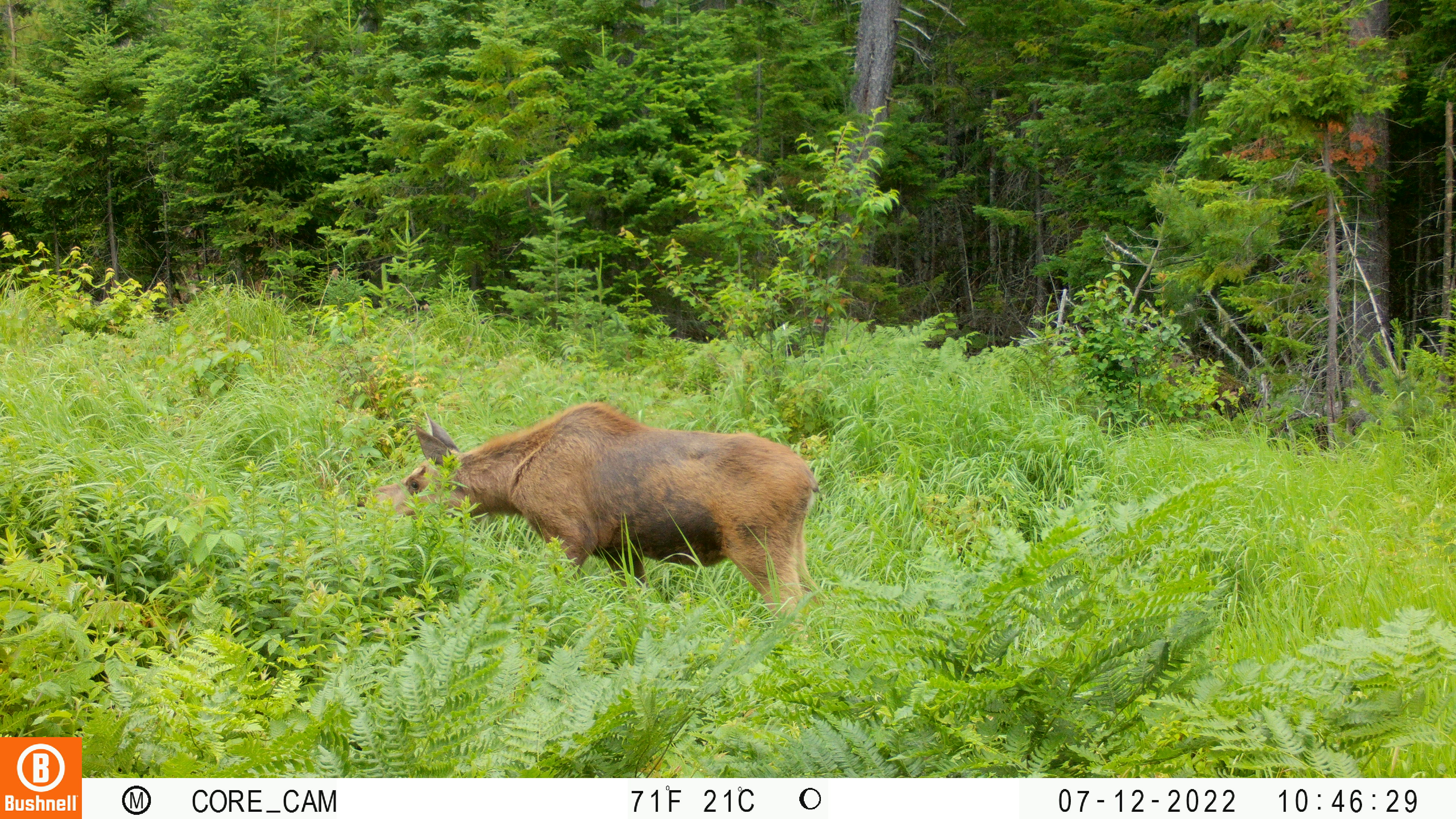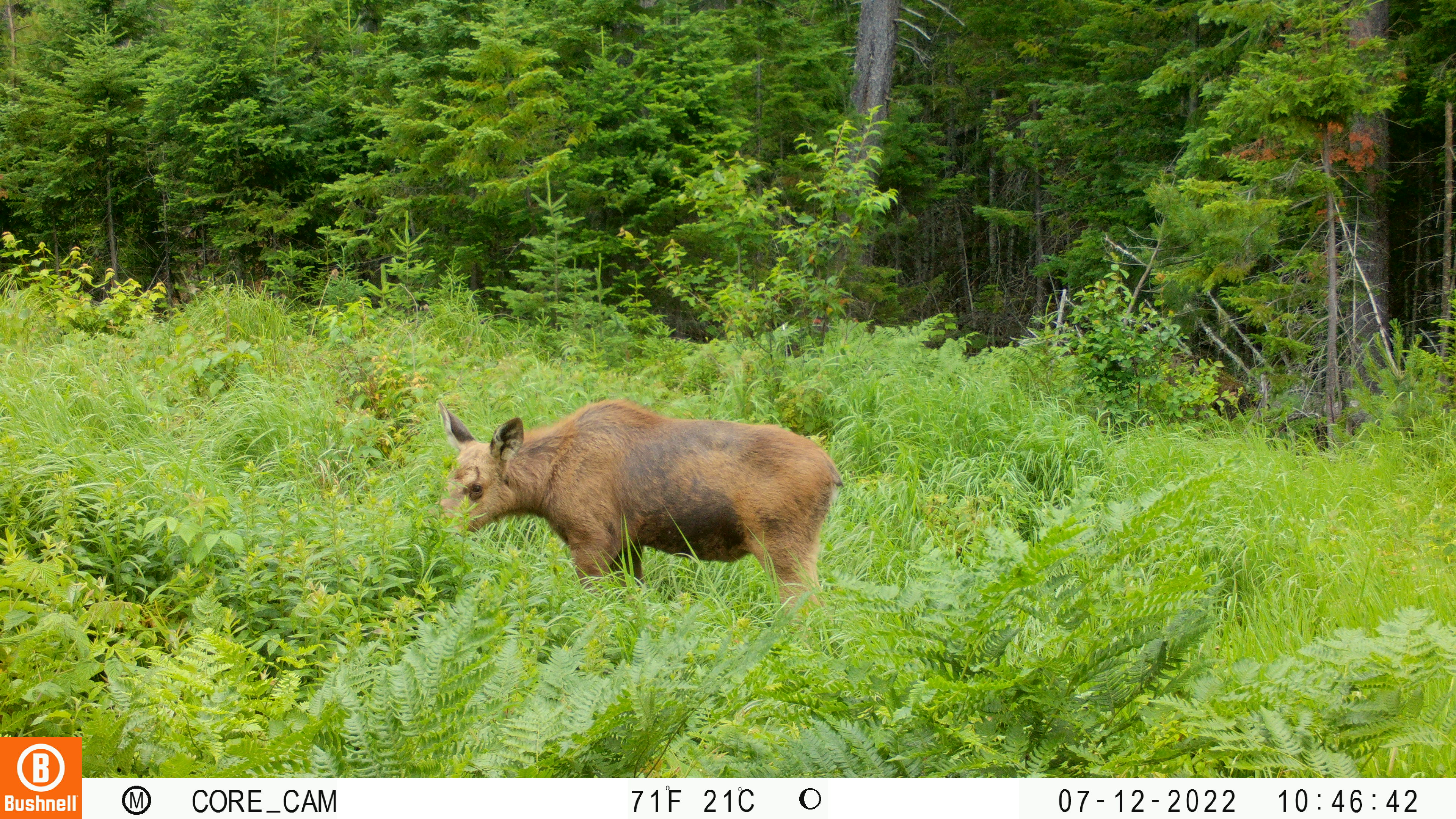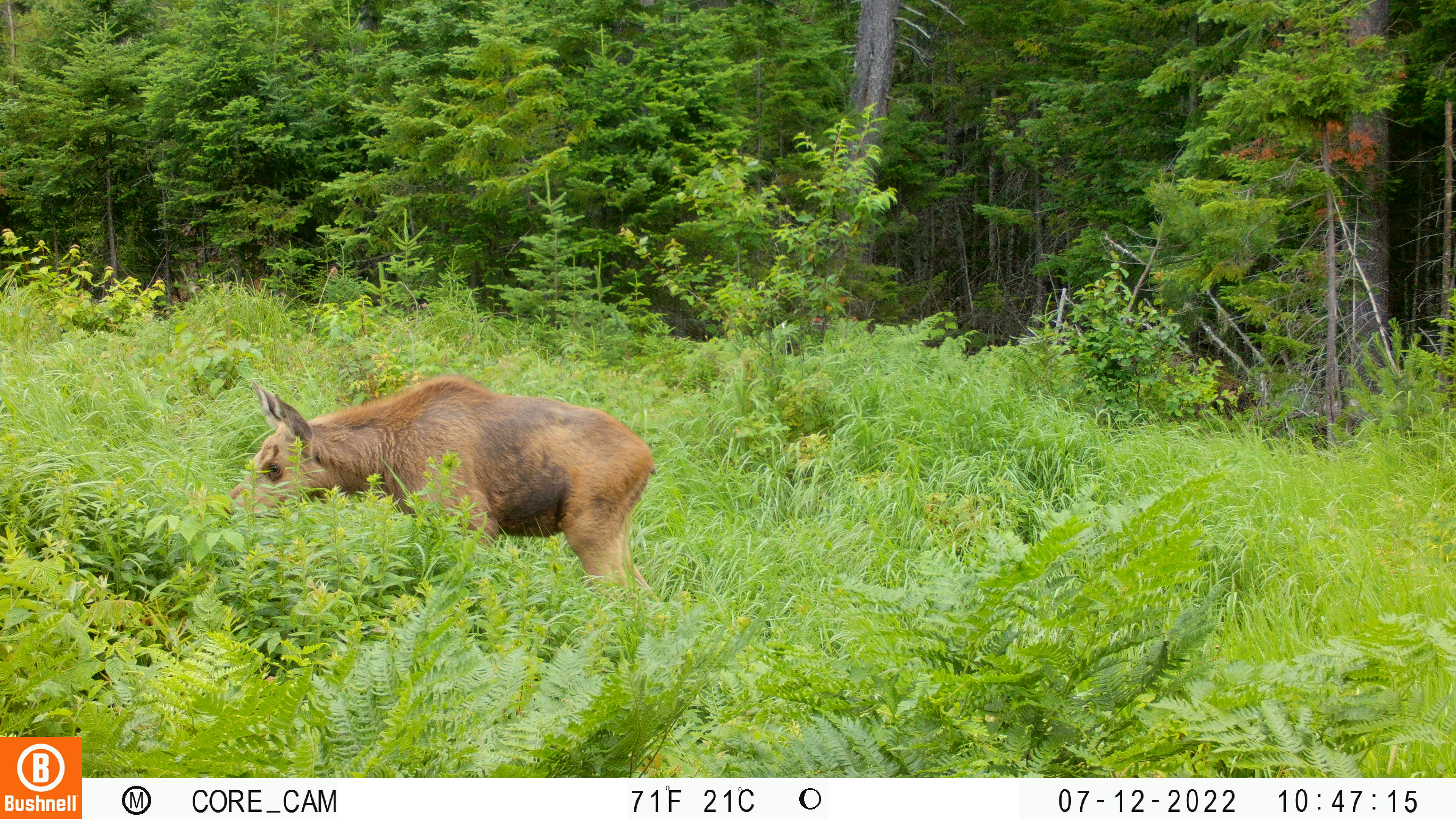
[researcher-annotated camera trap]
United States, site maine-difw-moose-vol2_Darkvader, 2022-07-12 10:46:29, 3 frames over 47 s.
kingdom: Animalia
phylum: Chordata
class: Mammalia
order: Artiodactyla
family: Cervidae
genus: Alces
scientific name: Alces alces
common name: moose